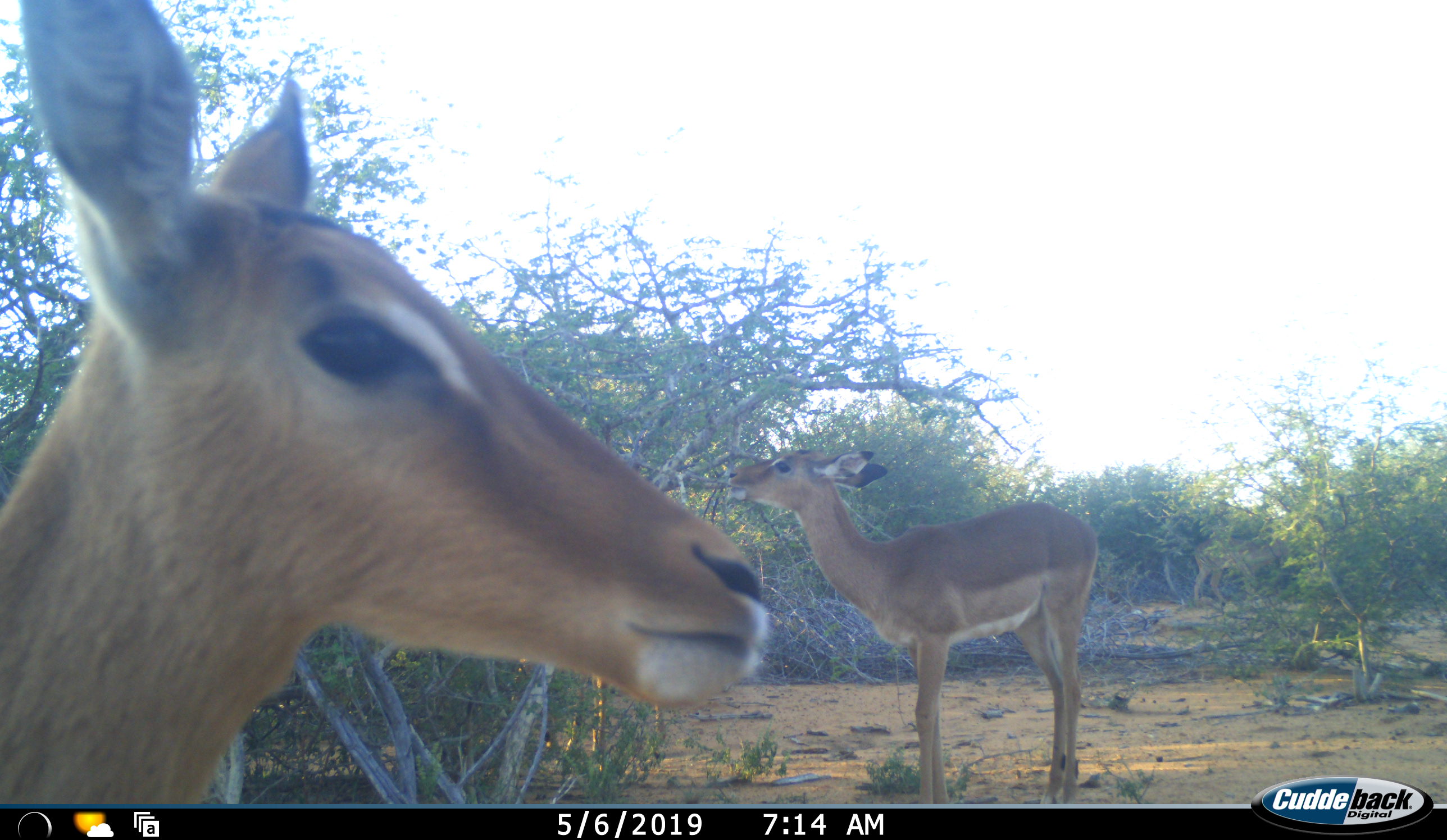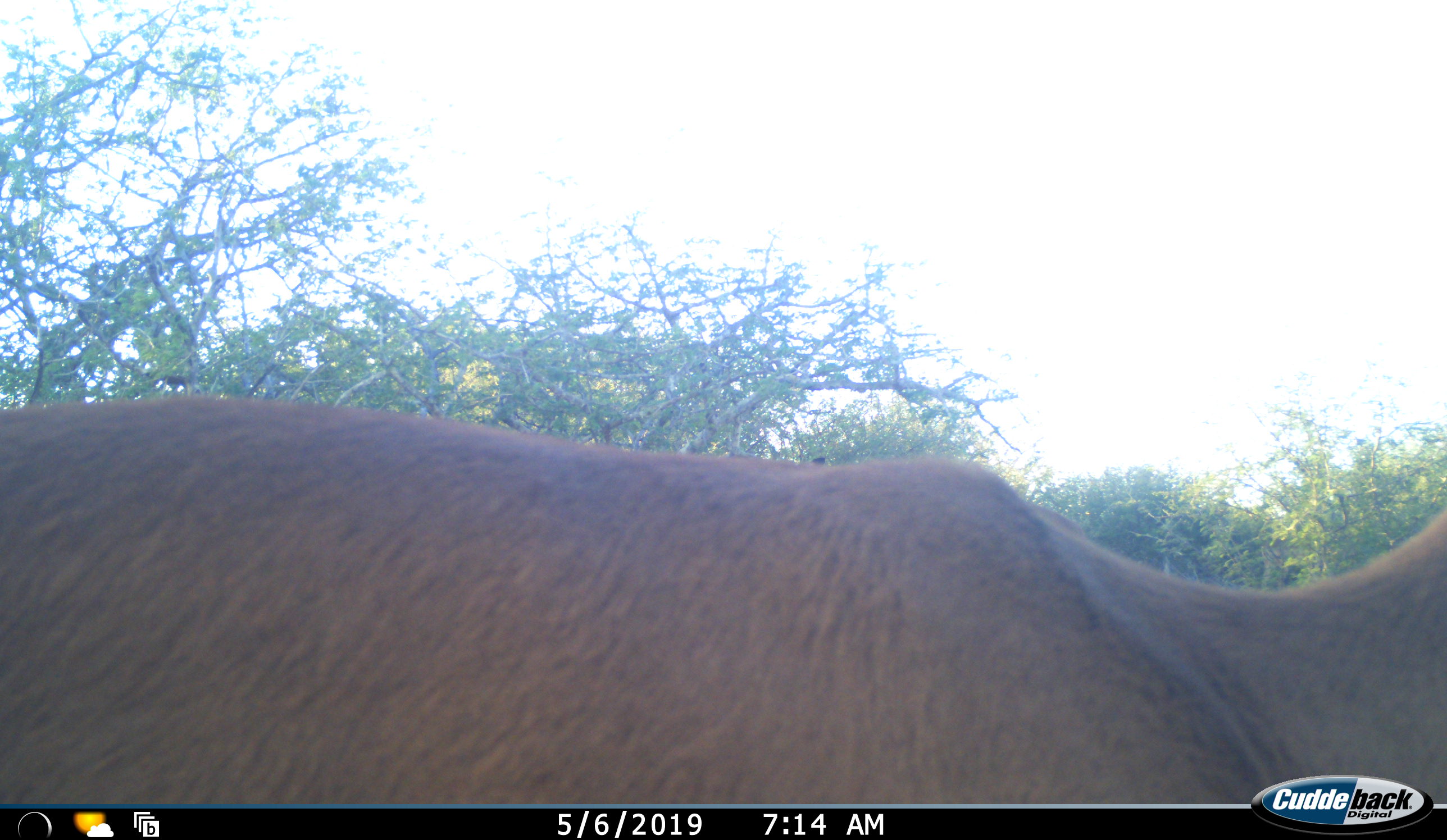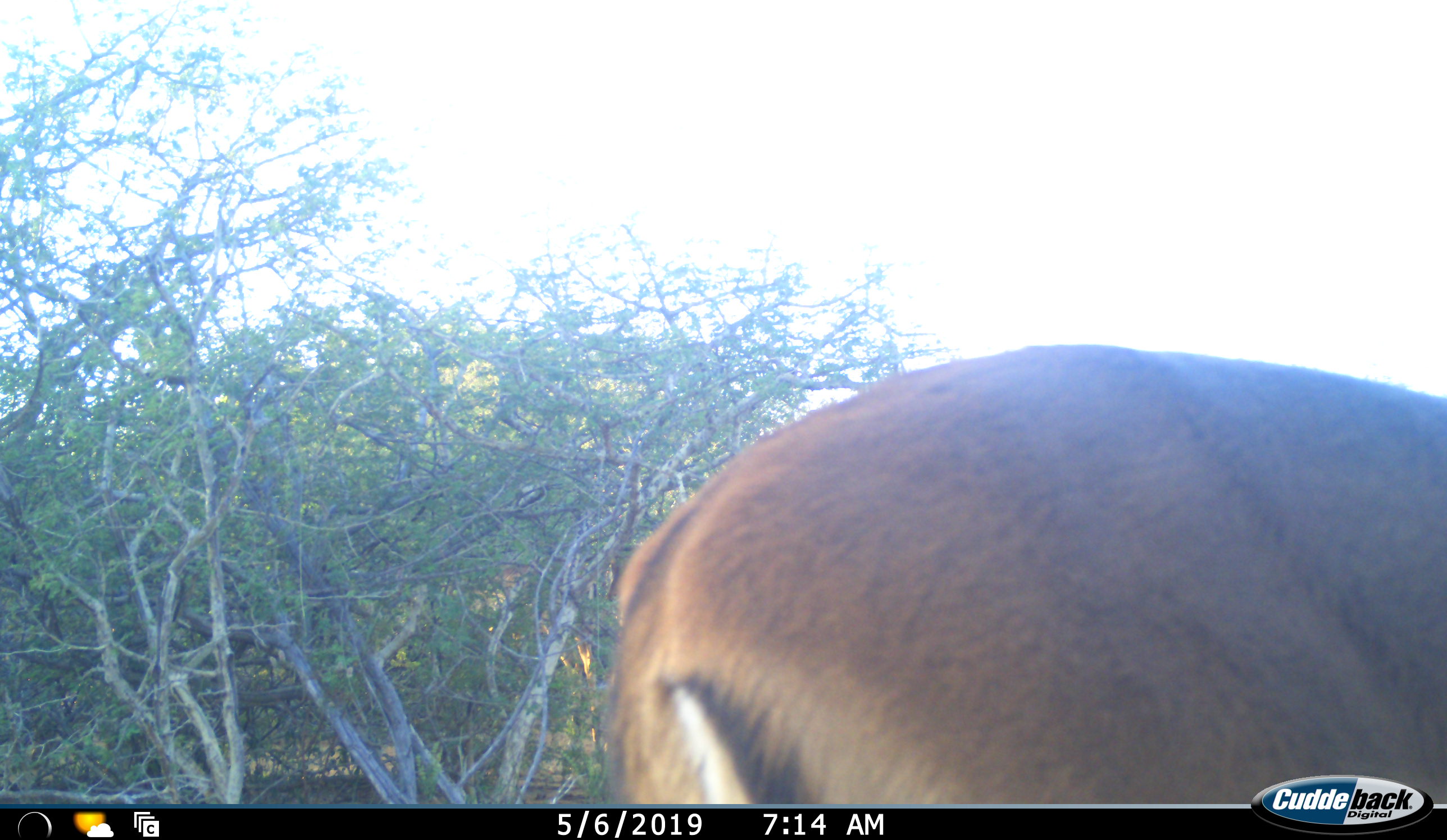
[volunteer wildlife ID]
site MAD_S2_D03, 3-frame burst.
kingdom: Animalia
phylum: Chordata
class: Mammalia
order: Artiodactyla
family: Bovidae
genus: Aepyceros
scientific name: Aepyceros melampus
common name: impala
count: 2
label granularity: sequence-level